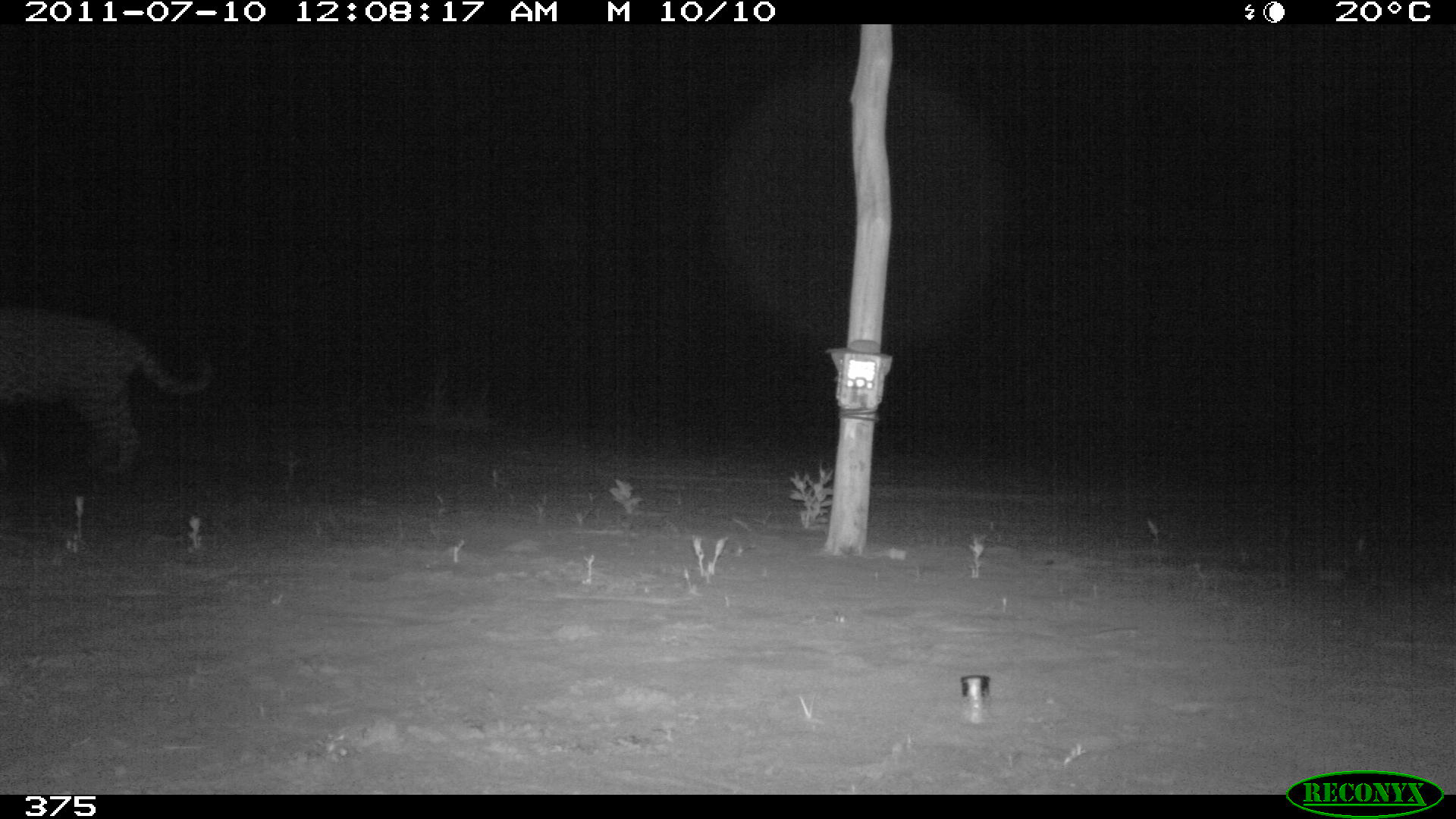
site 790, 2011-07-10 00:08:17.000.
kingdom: Animalia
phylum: Chordata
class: Mammalia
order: Carnivora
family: Felidae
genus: Panthera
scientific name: Panthera onca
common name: jaguar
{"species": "Panthera onca (jaguar)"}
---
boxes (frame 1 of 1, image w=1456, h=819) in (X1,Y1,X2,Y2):
panthera onca: (0,307,215,469)